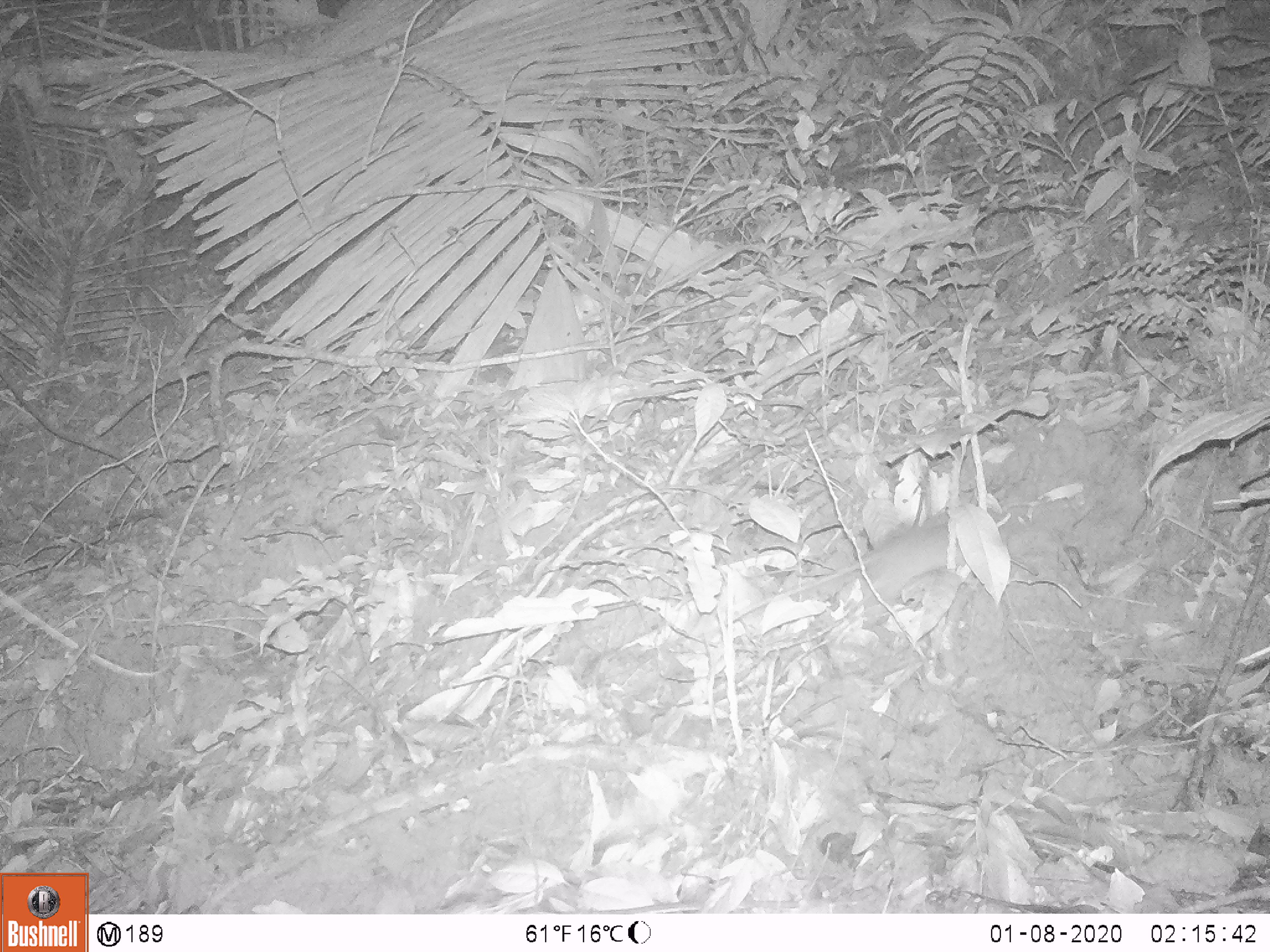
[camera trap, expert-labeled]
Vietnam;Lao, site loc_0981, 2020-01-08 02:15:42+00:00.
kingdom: Animalia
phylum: Chordata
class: Mammalia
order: Rodentia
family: Muridae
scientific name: Muridae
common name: old-world mice and rats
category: unidentified murid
Unidentified murid (old-world mice and rats) (Muridae). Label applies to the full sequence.